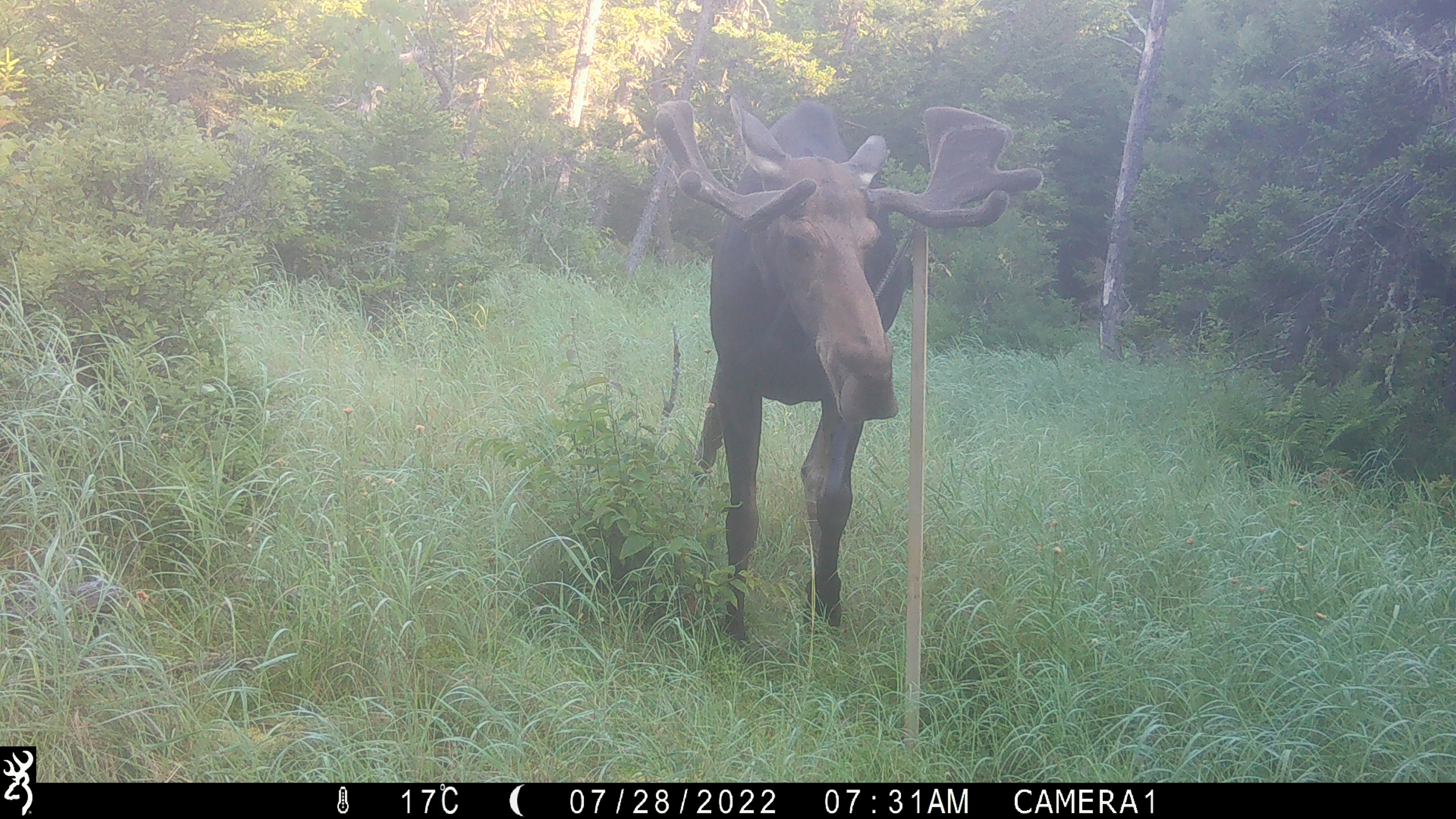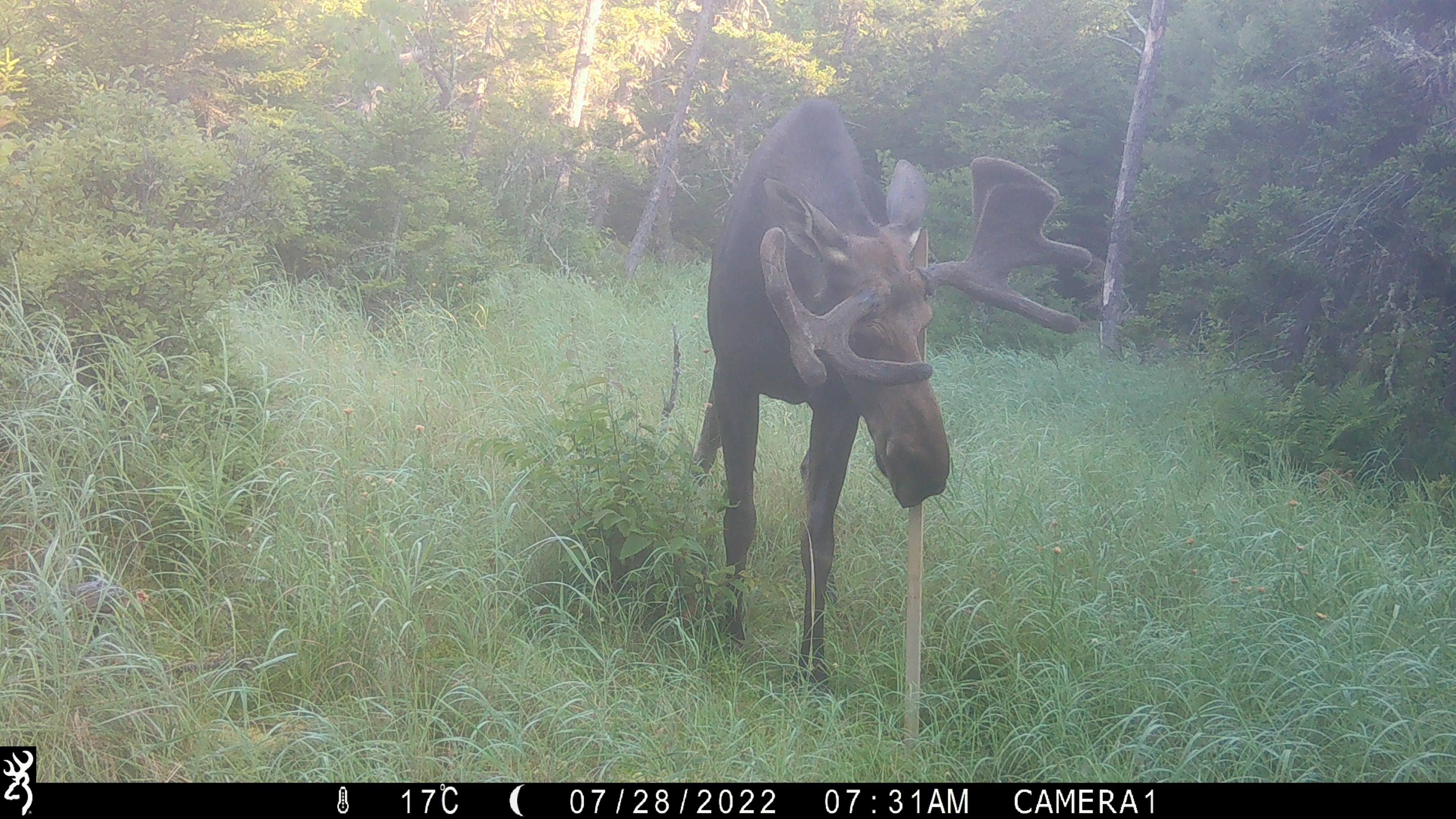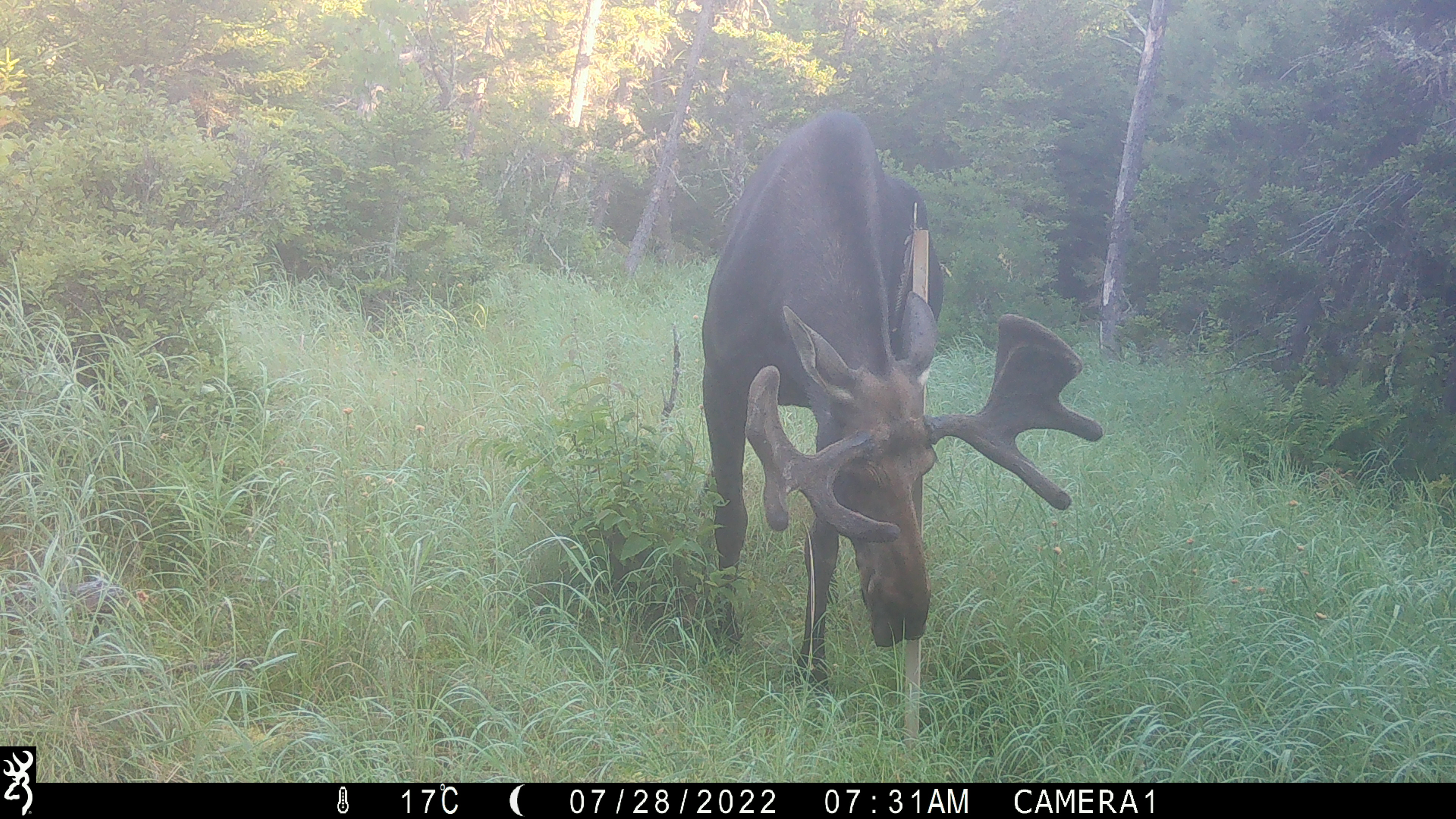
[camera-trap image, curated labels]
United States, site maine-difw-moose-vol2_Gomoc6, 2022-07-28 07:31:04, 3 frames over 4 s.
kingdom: Animalia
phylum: Chordata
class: Mammalia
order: Artiodactyla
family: Cervidae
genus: Alces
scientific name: Alces alces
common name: moose